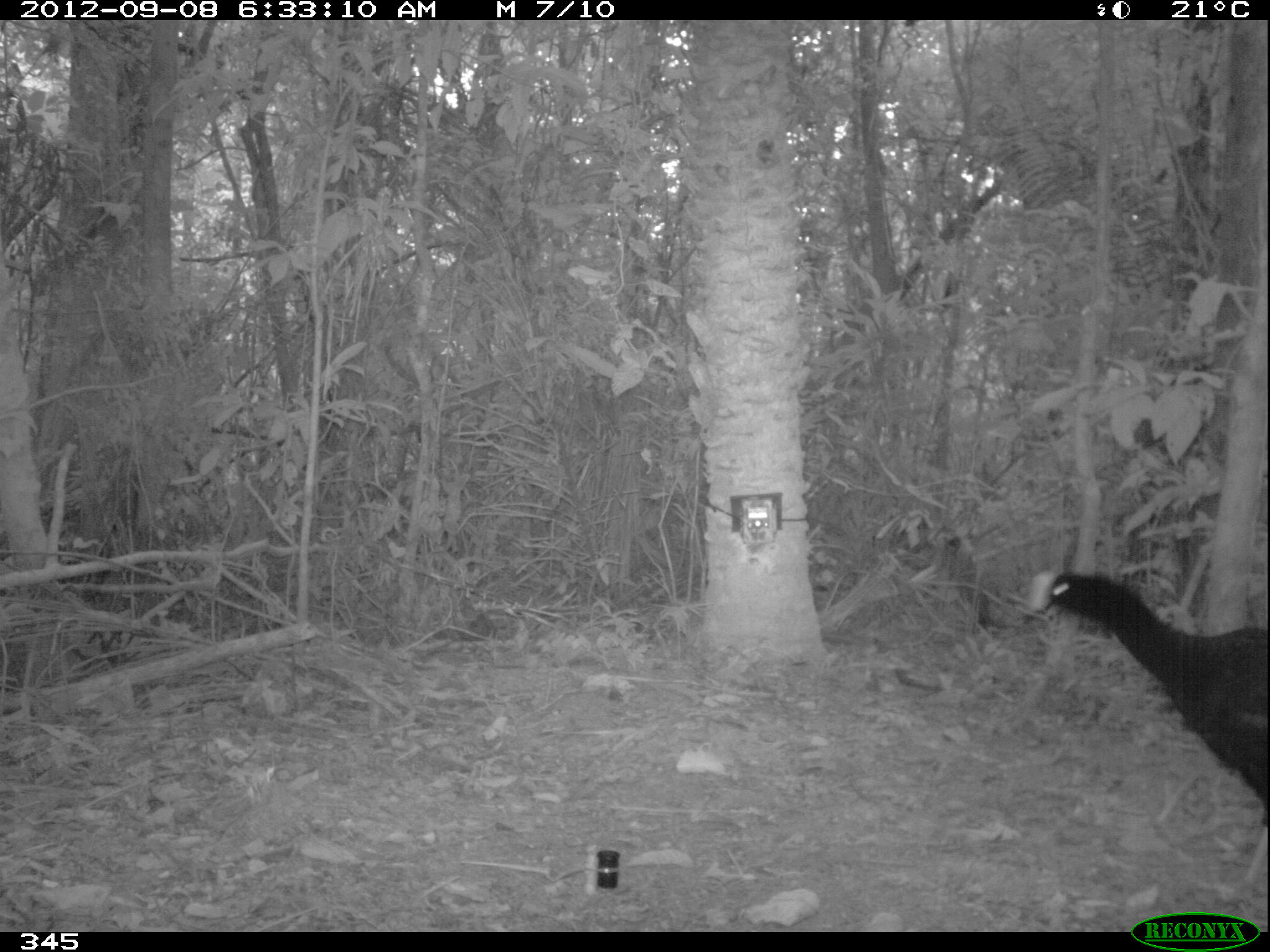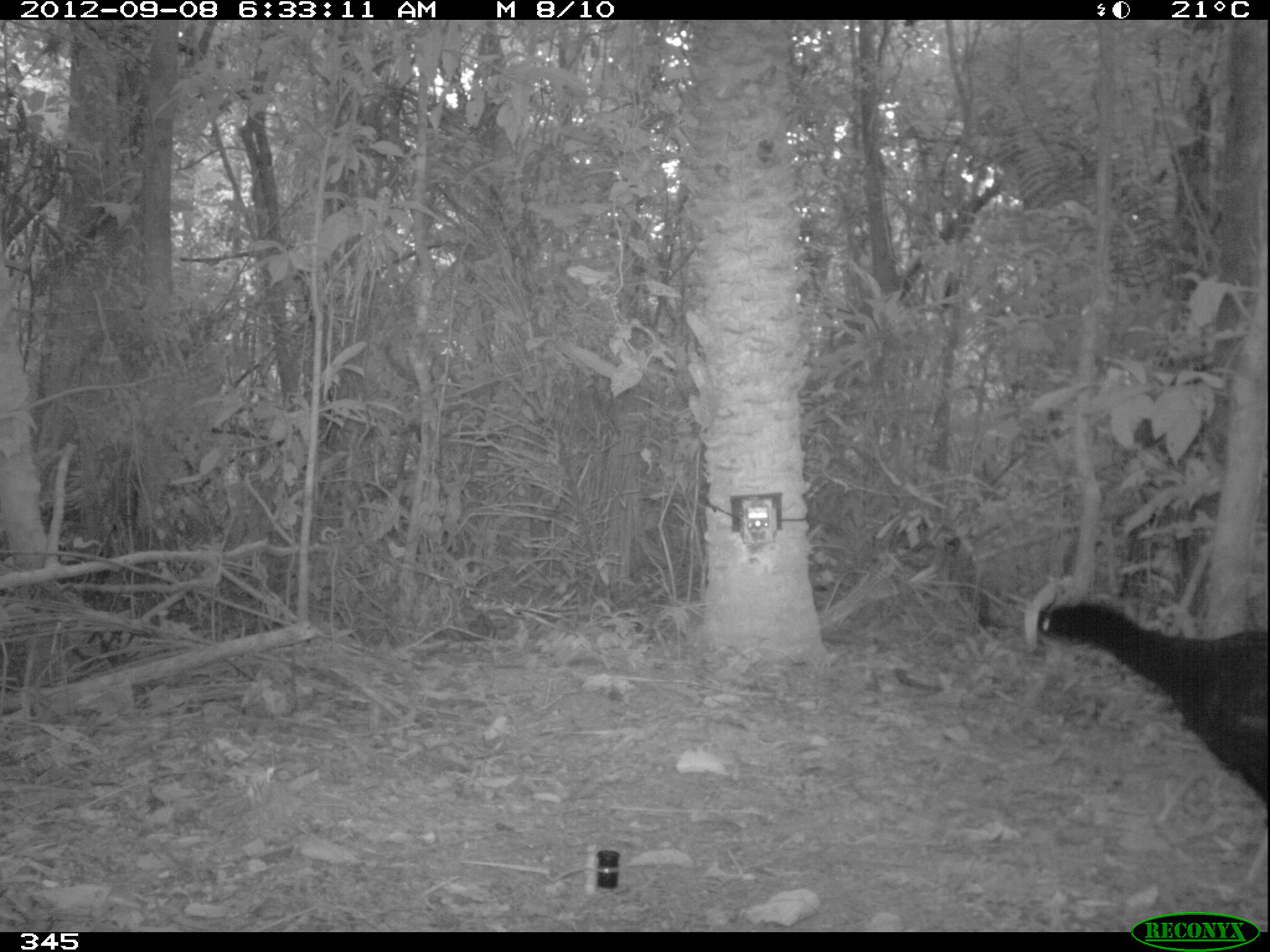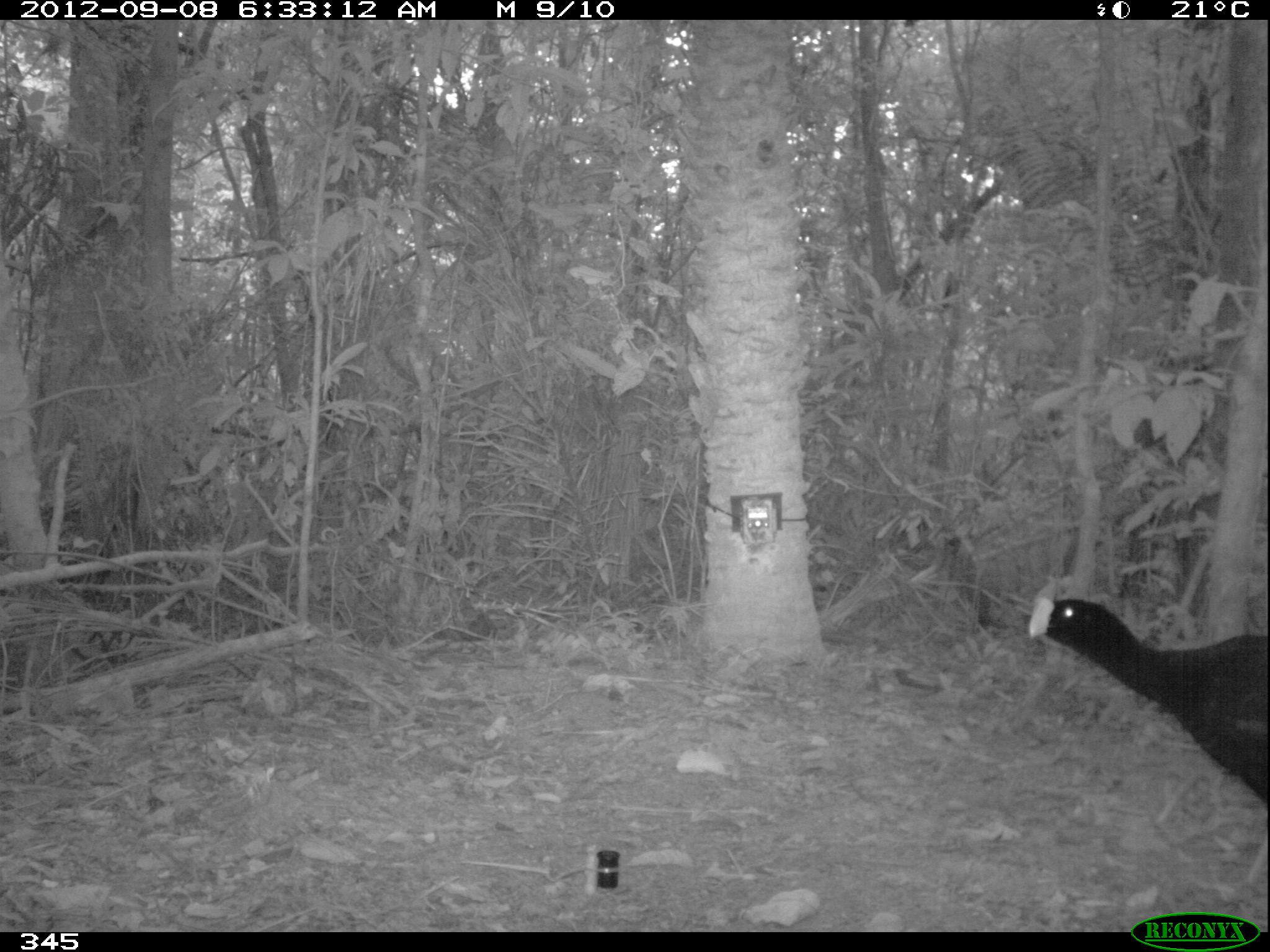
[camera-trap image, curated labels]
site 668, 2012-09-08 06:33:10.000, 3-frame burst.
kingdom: Animalia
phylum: Chordata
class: Aves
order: Galliformes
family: Cracidae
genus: Mitu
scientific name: Mitu tuberosum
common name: razor-billed curassow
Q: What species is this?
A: Mitu tuberosum (razor-billed curassow).